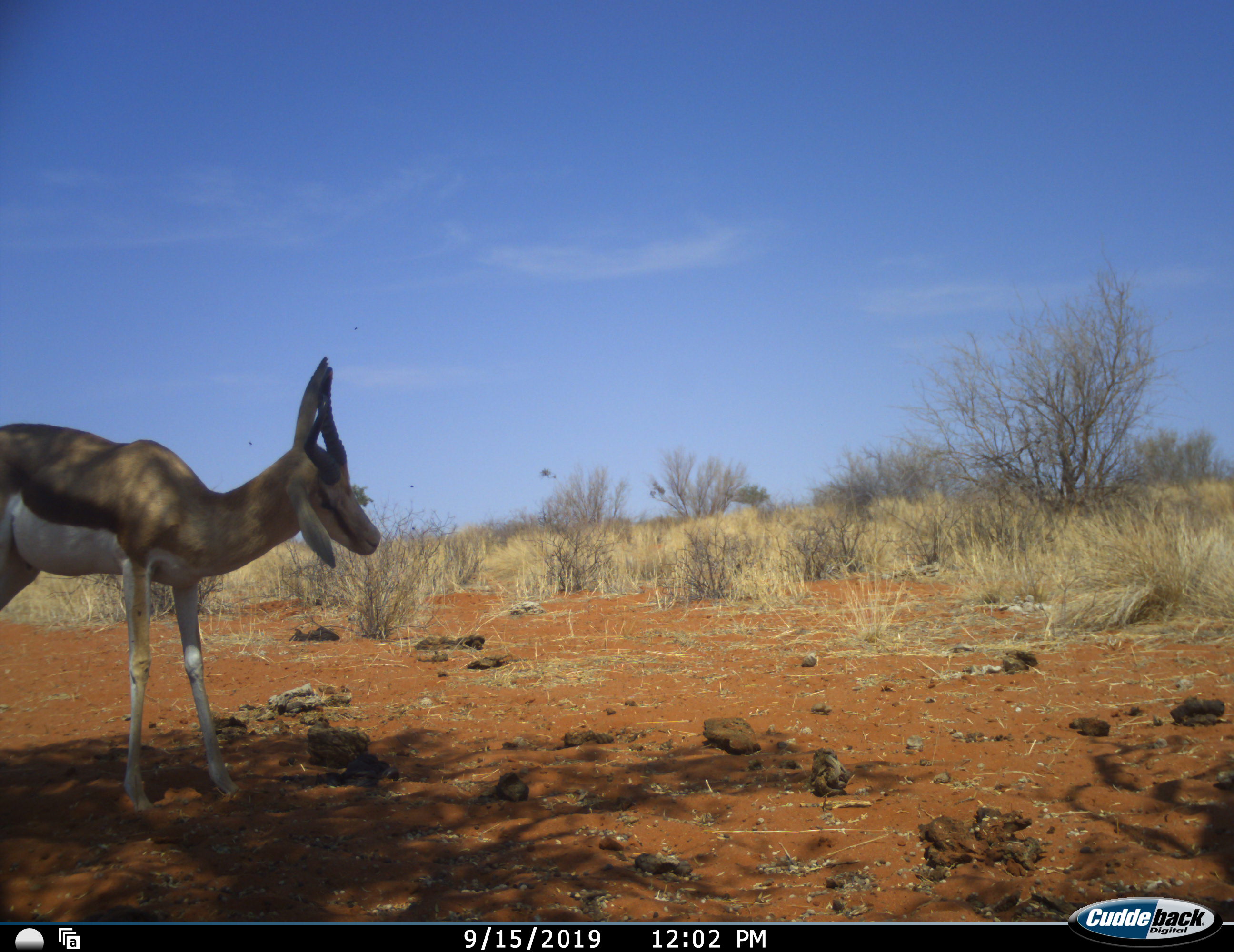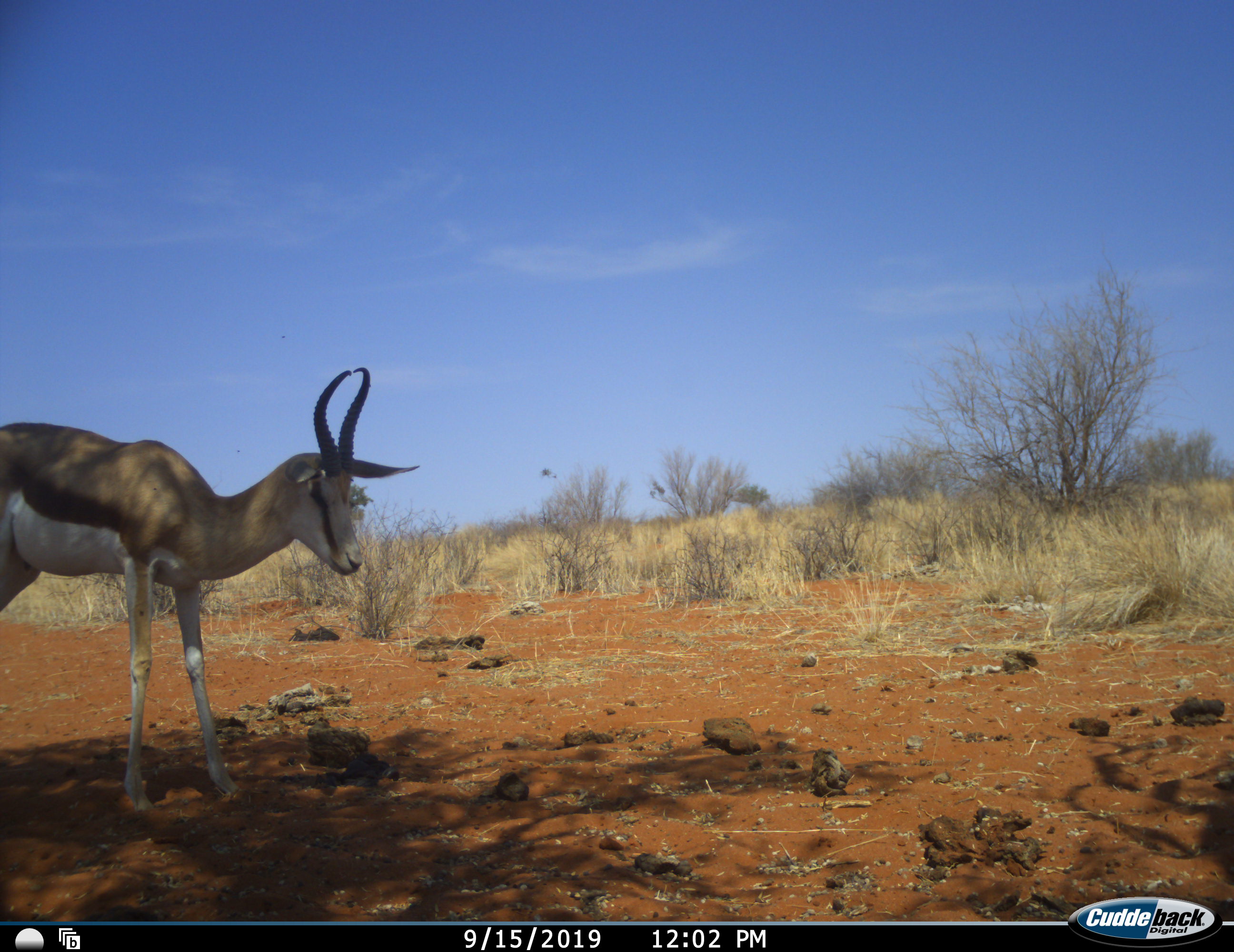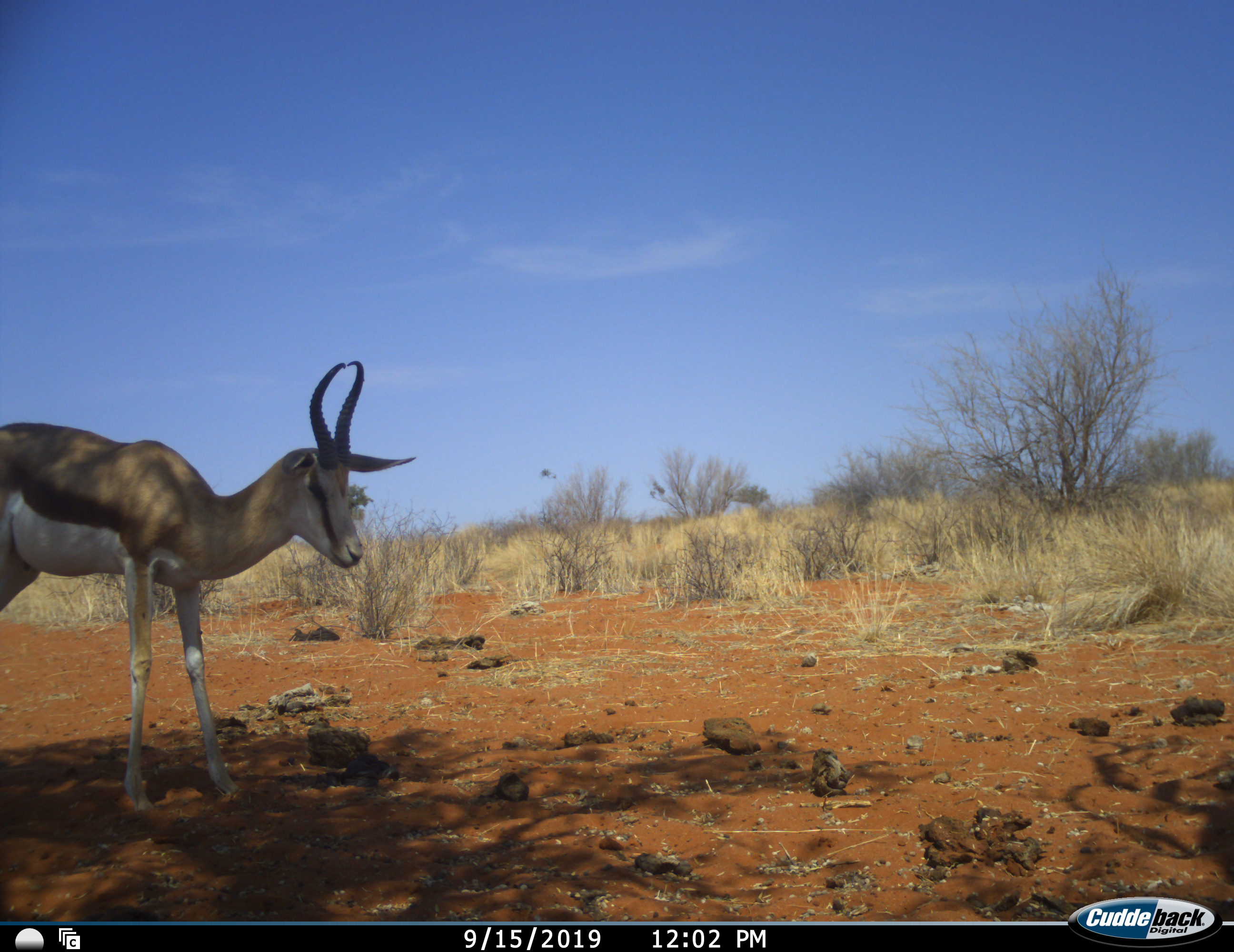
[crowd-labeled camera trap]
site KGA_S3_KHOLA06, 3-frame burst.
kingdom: Animalia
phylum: Chordata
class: Mammalia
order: Artiodactyla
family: Bovidae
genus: Antidorcas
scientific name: Antidorcas marsupialis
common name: springbok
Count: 1.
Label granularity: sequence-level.